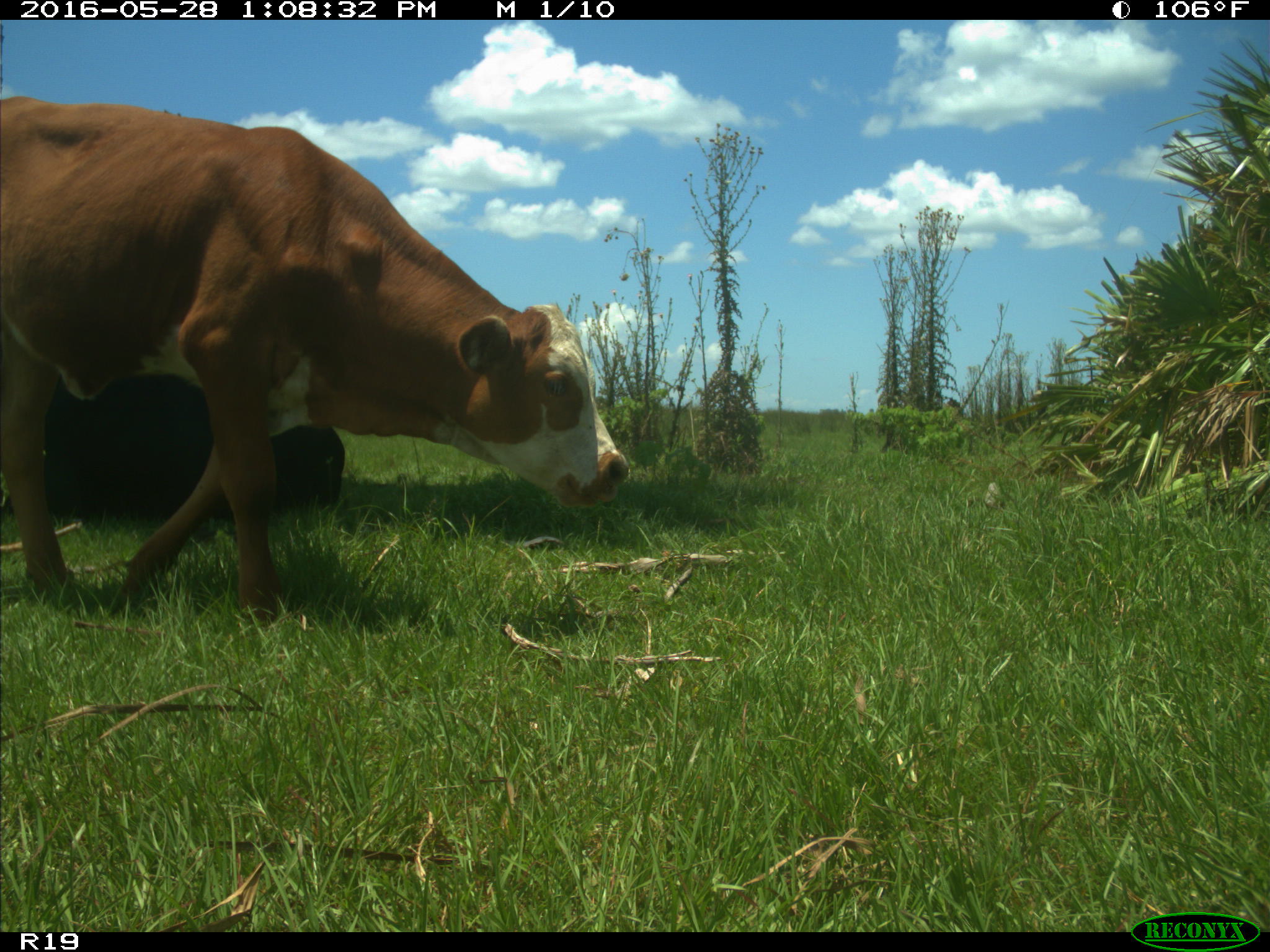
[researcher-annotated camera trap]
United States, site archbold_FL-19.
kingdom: Animalia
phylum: Chordata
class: Mammalia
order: Artiodactyla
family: Bovidae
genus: Bos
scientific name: Bos taurus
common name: domestic cow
Bos taurus (domestic cow).